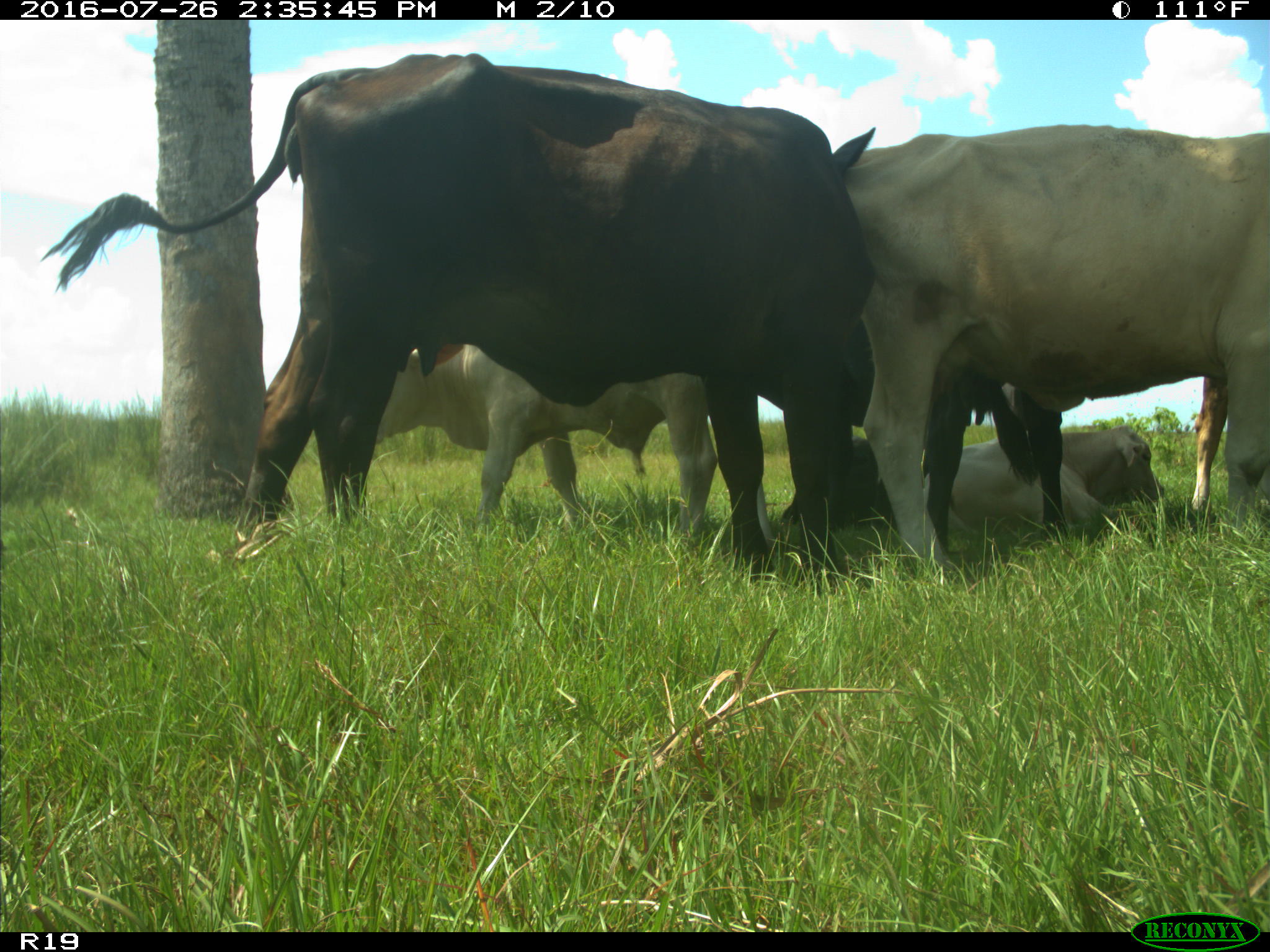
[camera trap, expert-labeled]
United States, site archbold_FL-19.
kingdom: Animalia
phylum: Chordata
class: Mammalia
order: Artiodactyla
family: Bovidae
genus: Bos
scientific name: Bos taurus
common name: domestic cow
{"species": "Bos taurus (domestic cow)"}